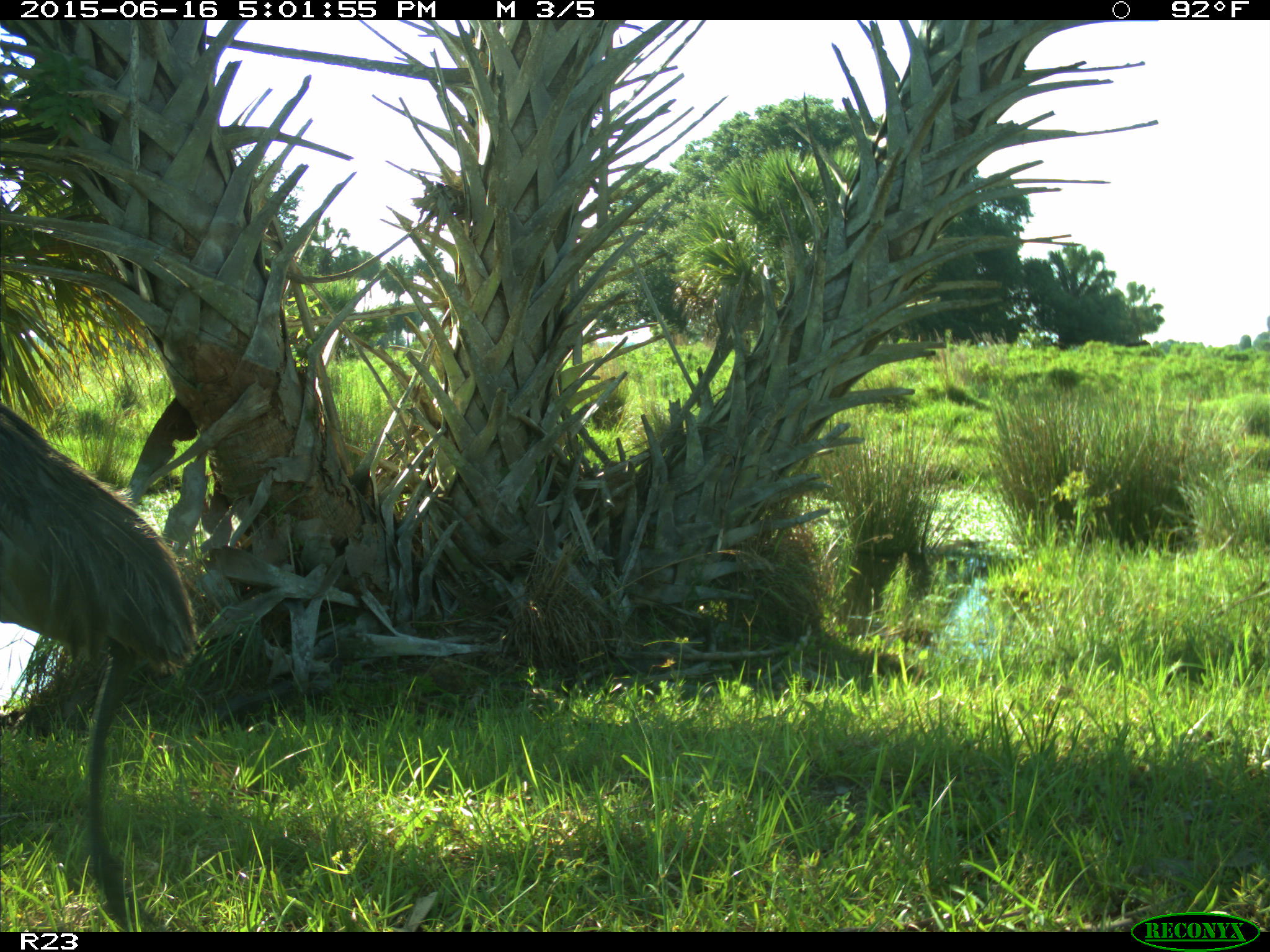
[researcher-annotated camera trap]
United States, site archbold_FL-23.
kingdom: Animalia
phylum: Chordata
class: Mammalia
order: Artiodactyla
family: Bovidae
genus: Bos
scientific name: Bos taurus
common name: domestic cow